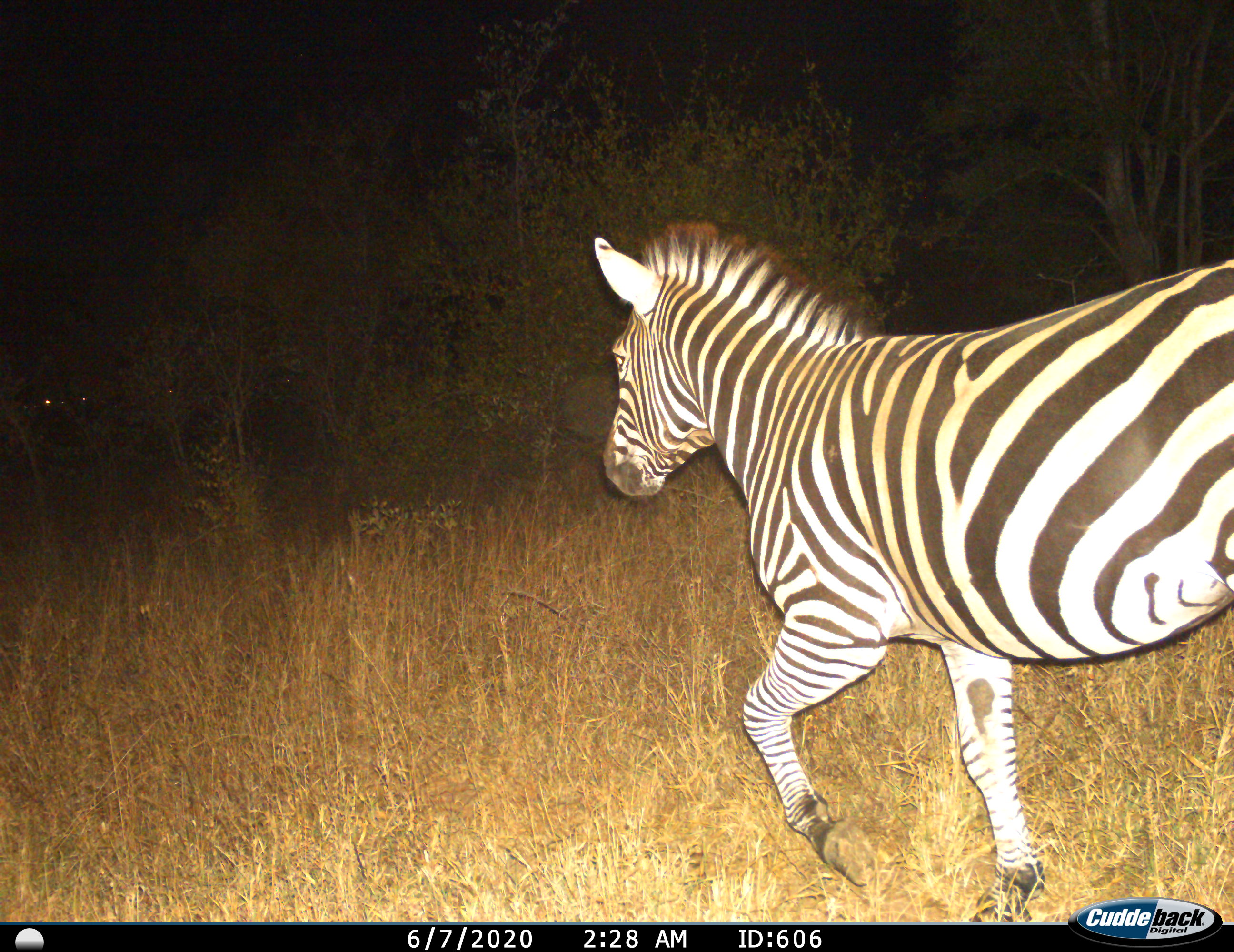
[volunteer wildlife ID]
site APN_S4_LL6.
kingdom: Animalia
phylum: Chordata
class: Mammalia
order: Perissodactyla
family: Equidae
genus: Equus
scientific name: Equus quagga burchellii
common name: burchell's zebra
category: zebraburchells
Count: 1.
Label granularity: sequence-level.